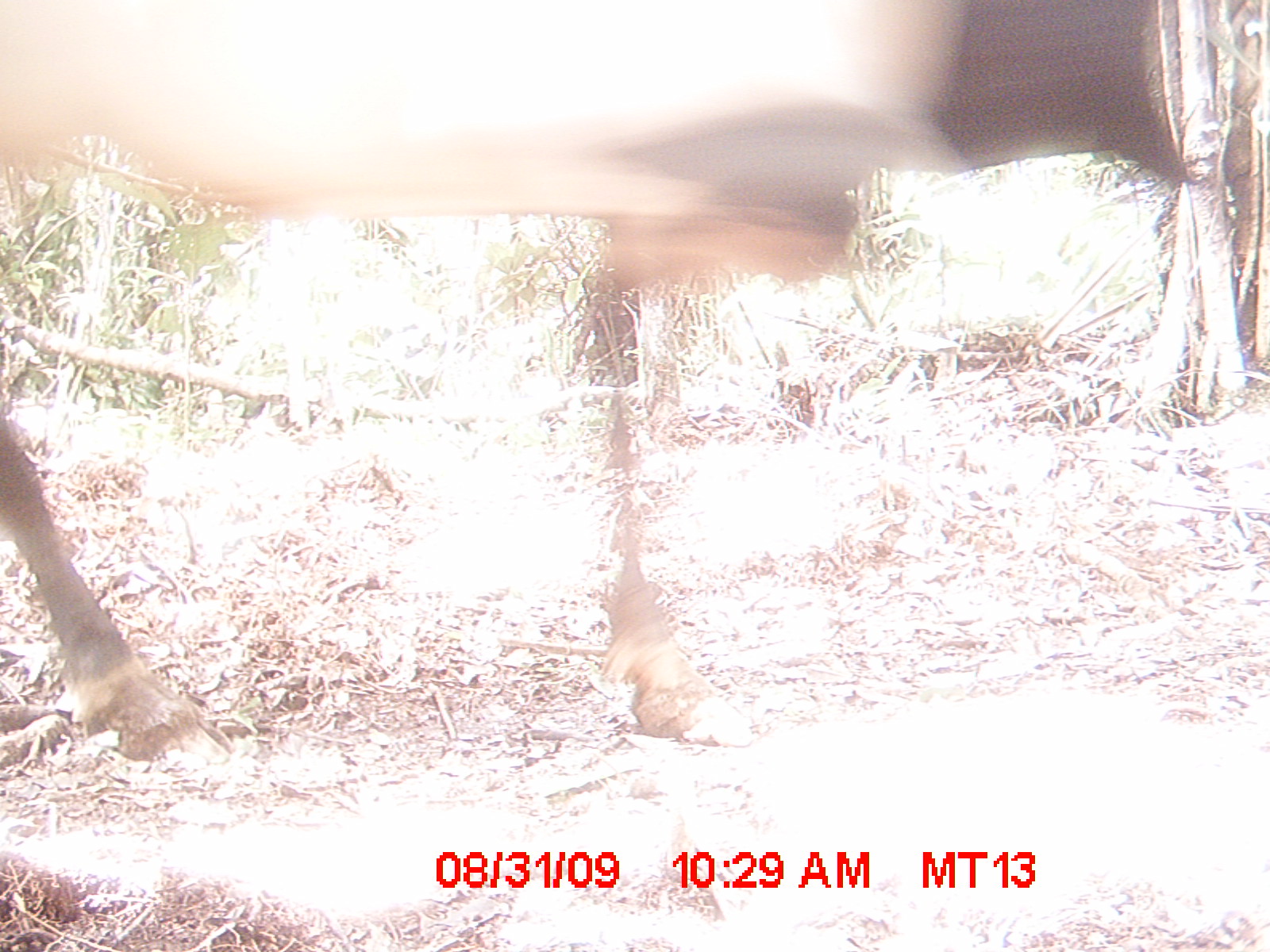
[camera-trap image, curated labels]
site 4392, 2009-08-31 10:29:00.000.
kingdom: Animalia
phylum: Chordata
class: Mammalia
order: Artiodactyla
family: Bovidae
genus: Bos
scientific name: Bos taurus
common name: domestic cattle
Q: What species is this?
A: Bos taurus (domestic cattle).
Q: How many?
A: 2.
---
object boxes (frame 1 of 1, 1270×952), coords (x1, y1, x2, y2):
bos taurus: (1, 2, 1198, 762)